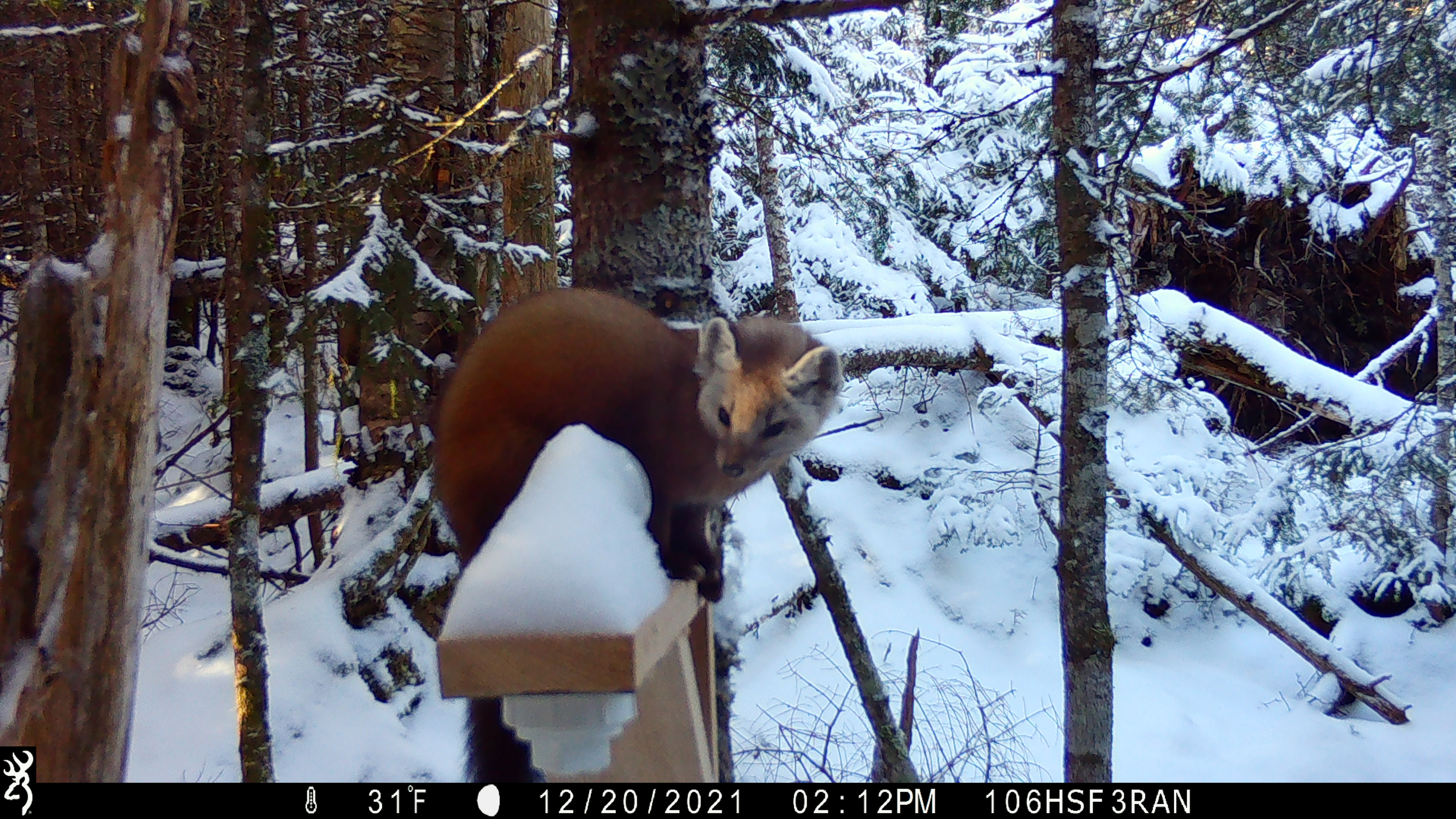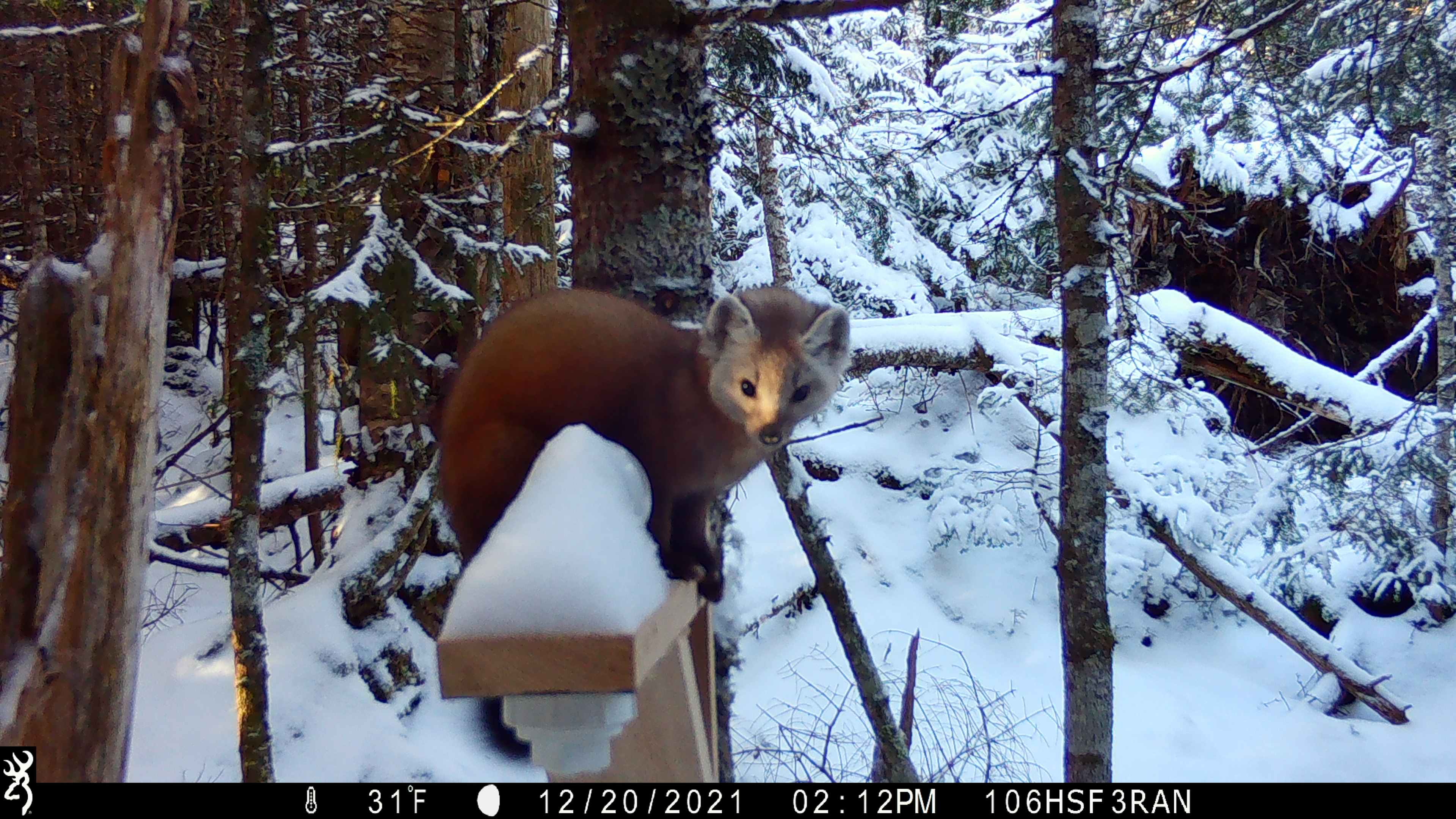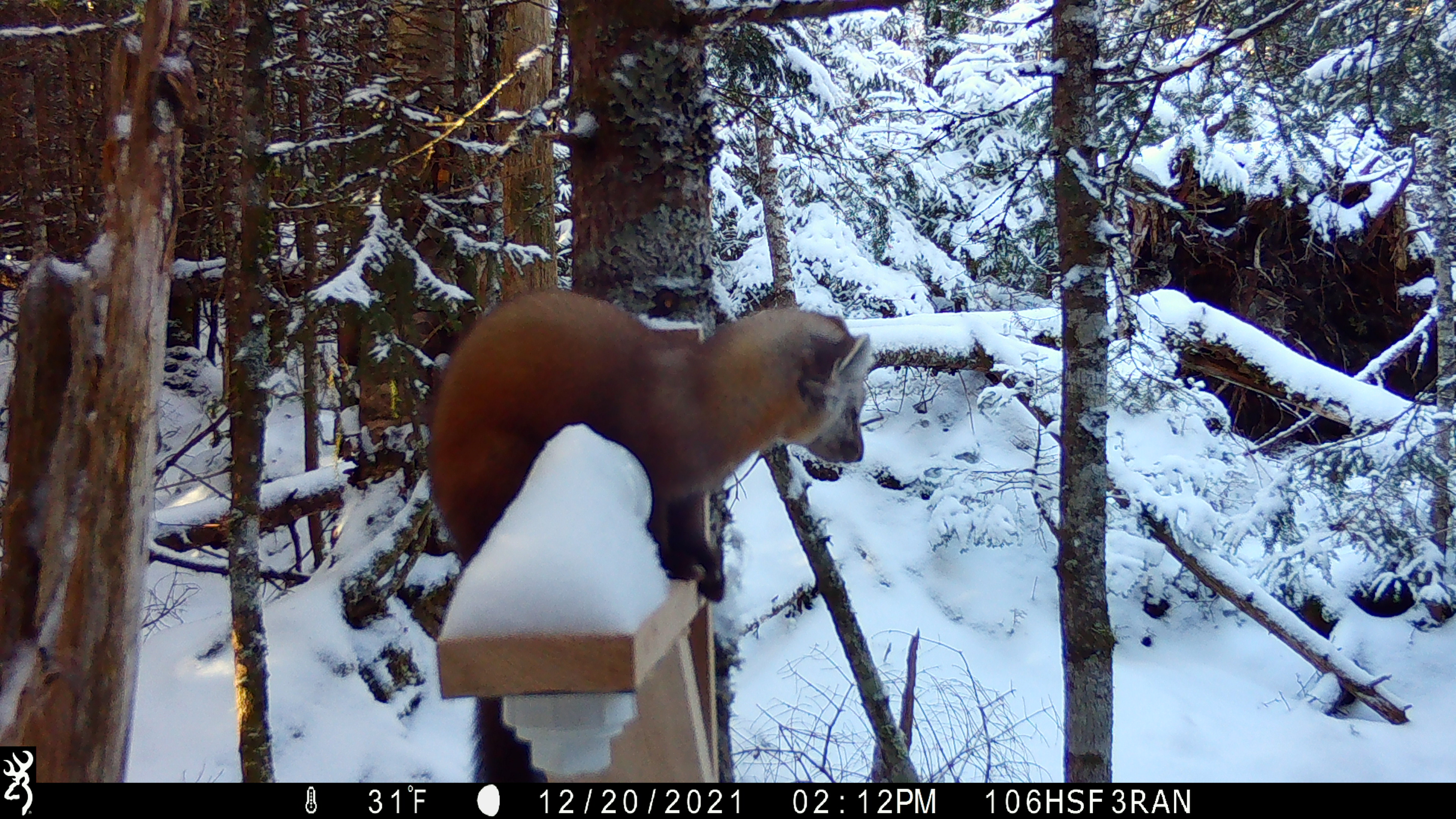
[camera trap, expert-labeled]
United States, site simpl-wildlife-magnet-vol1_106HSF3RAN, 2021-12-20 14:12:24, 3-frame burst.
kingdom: Animalia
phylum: Chordata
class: Mammalia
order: Carnivora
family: Mustelidae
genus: Martes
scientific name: Martes americana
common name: american marten